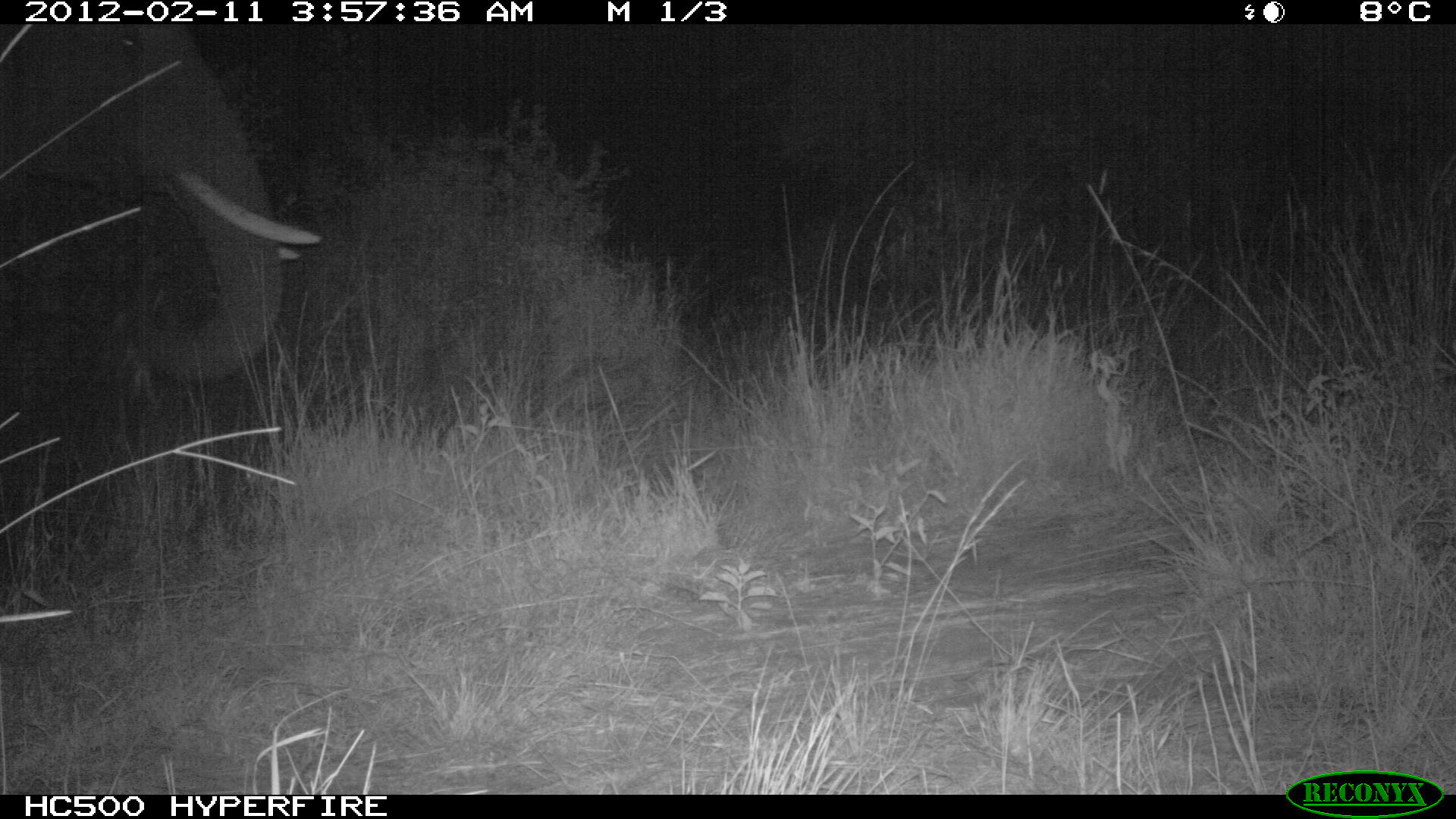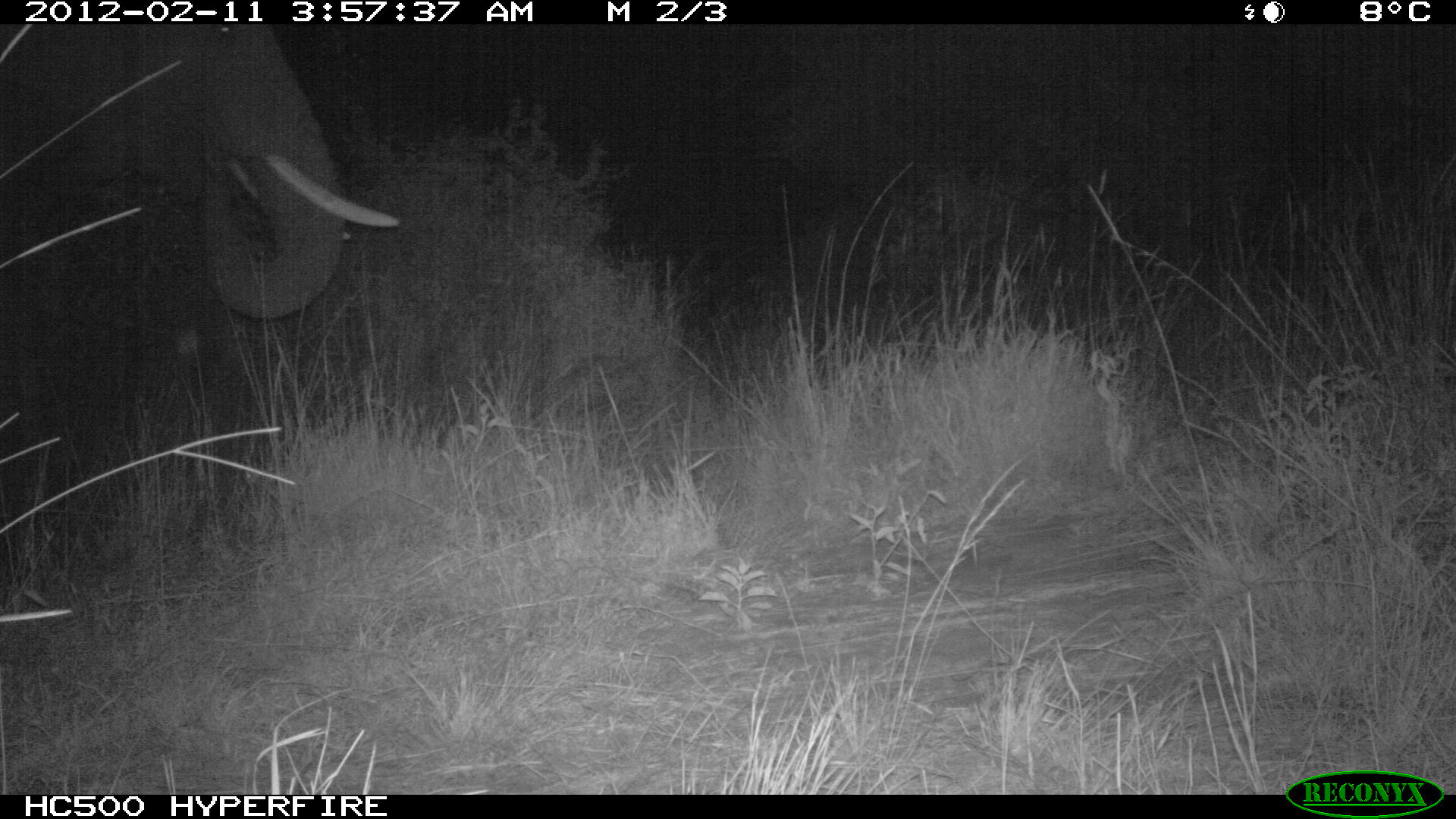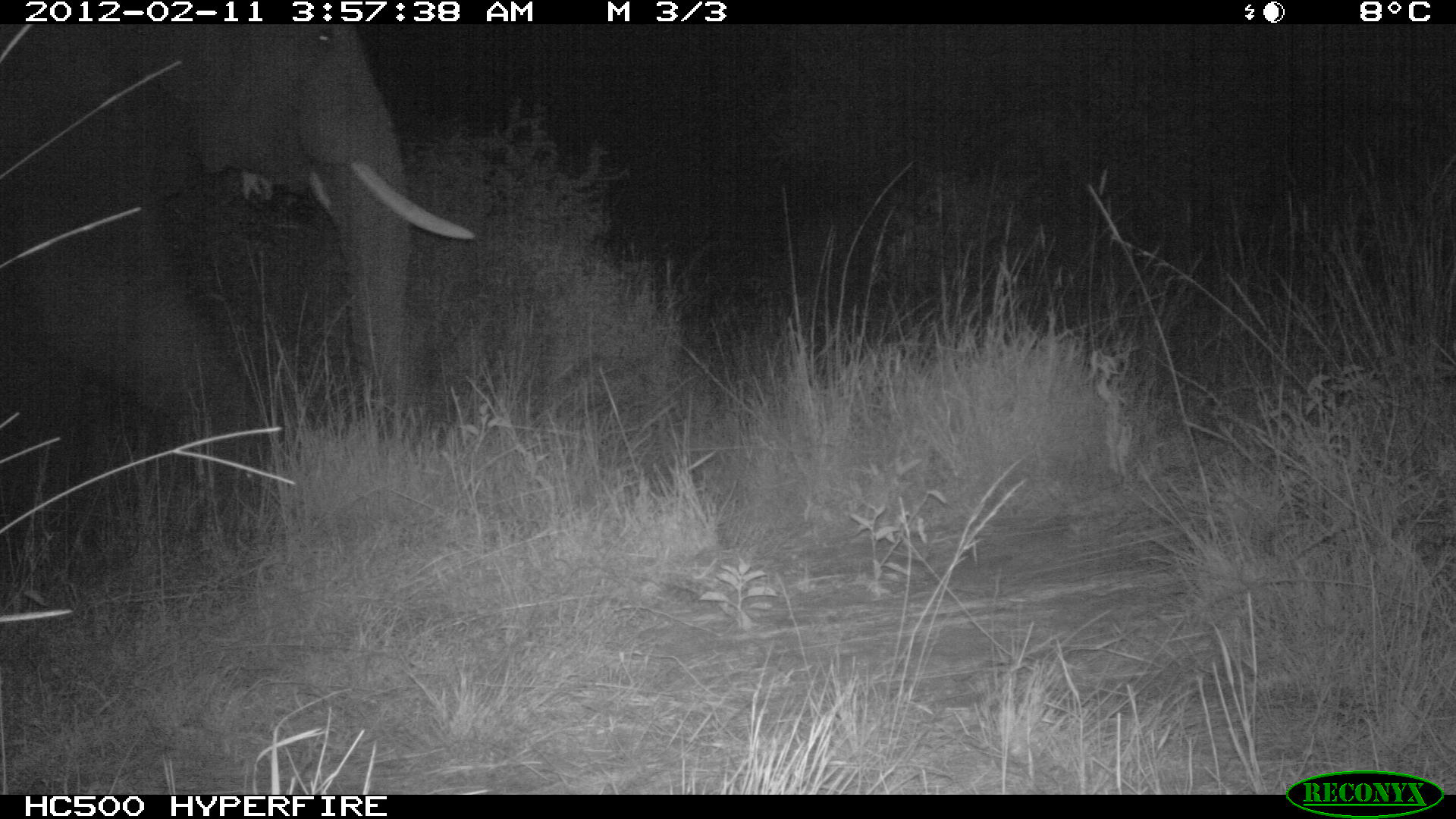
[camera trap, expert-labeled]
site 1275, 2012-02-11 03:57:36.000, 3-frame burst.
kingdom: Animalia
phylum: Chordata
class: Mammalia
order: Proboscidea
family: Elephantidae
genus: Loxodonta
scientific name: Loxodonta africana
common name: african bush elephant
Loxodonta africana (african bush elephant), count 1.